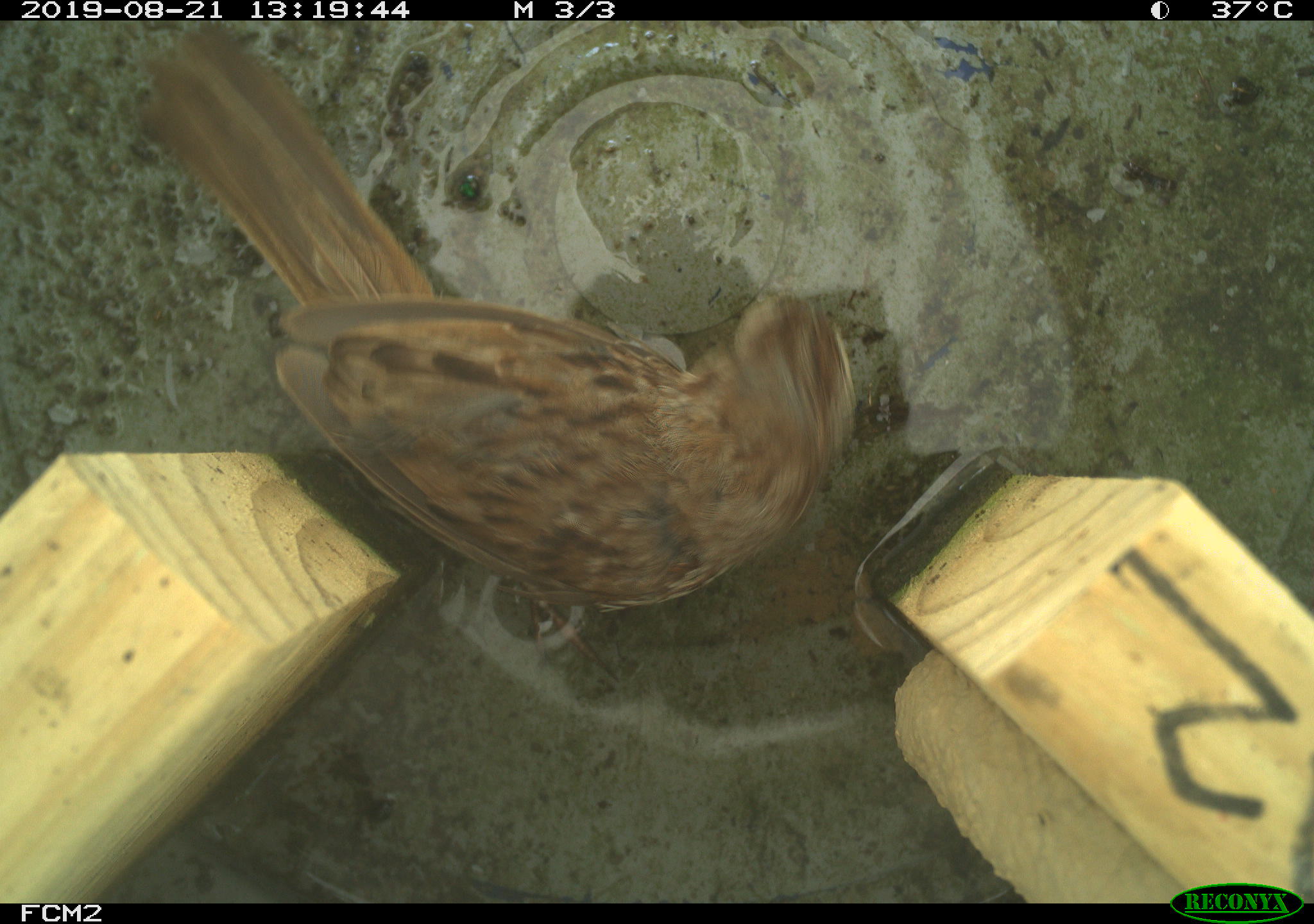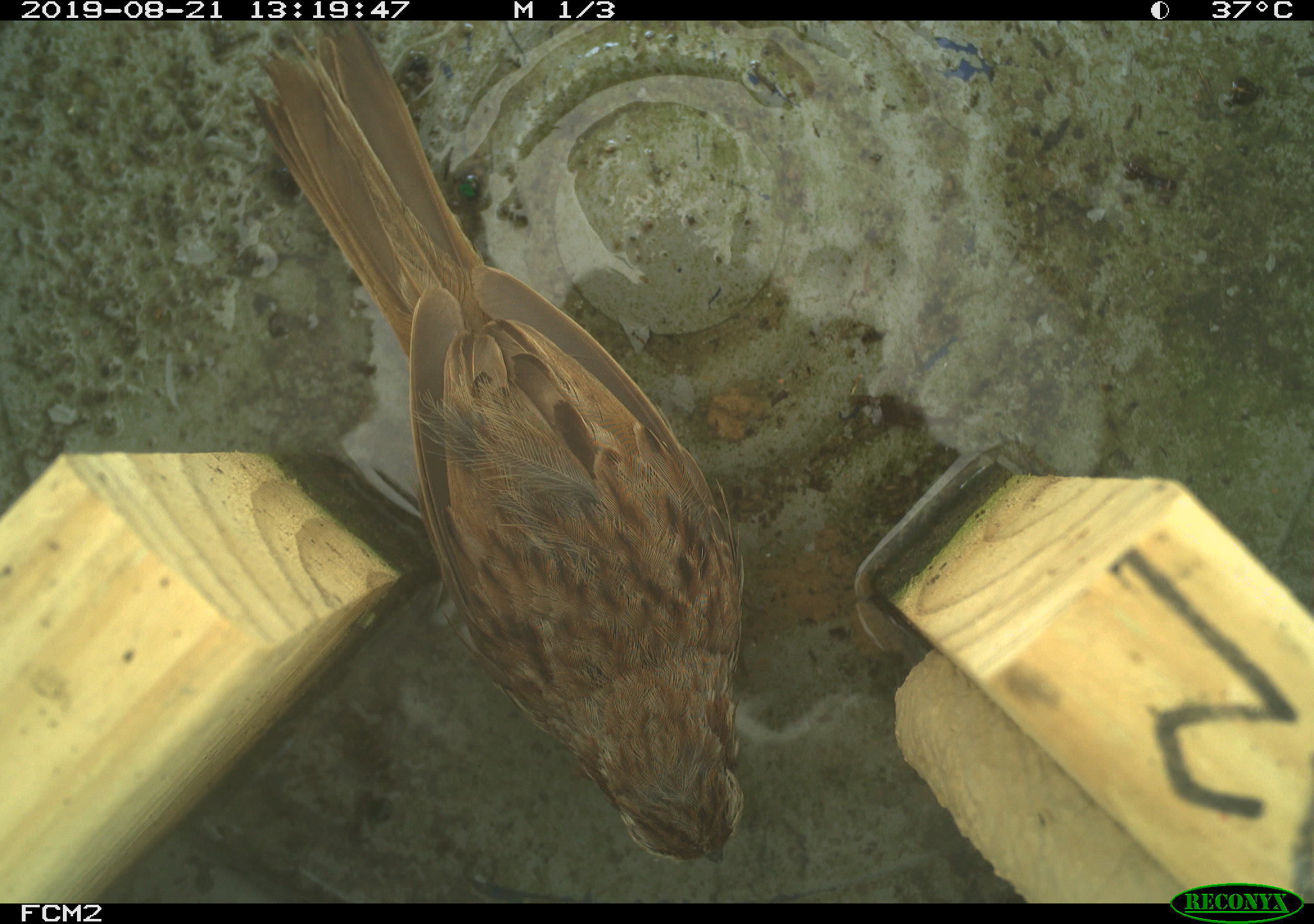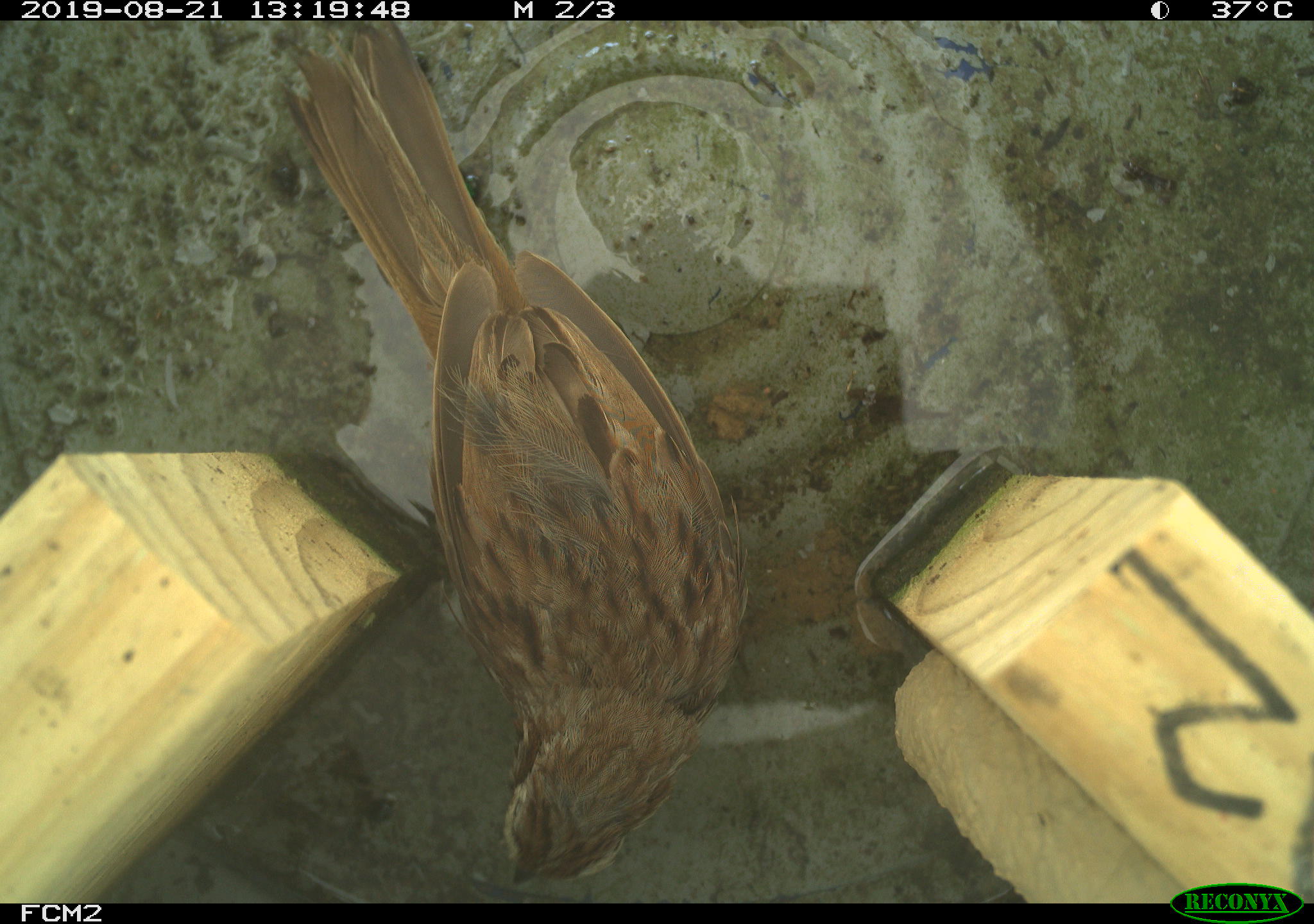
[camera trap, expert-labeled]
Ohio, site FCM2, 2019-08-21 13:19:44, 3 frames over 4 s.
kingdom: Animalia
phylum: Chordata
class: Aves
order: Passeriformes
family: Passerellidae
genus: Melospiza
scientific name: Melospiza melodia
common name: song sparrow